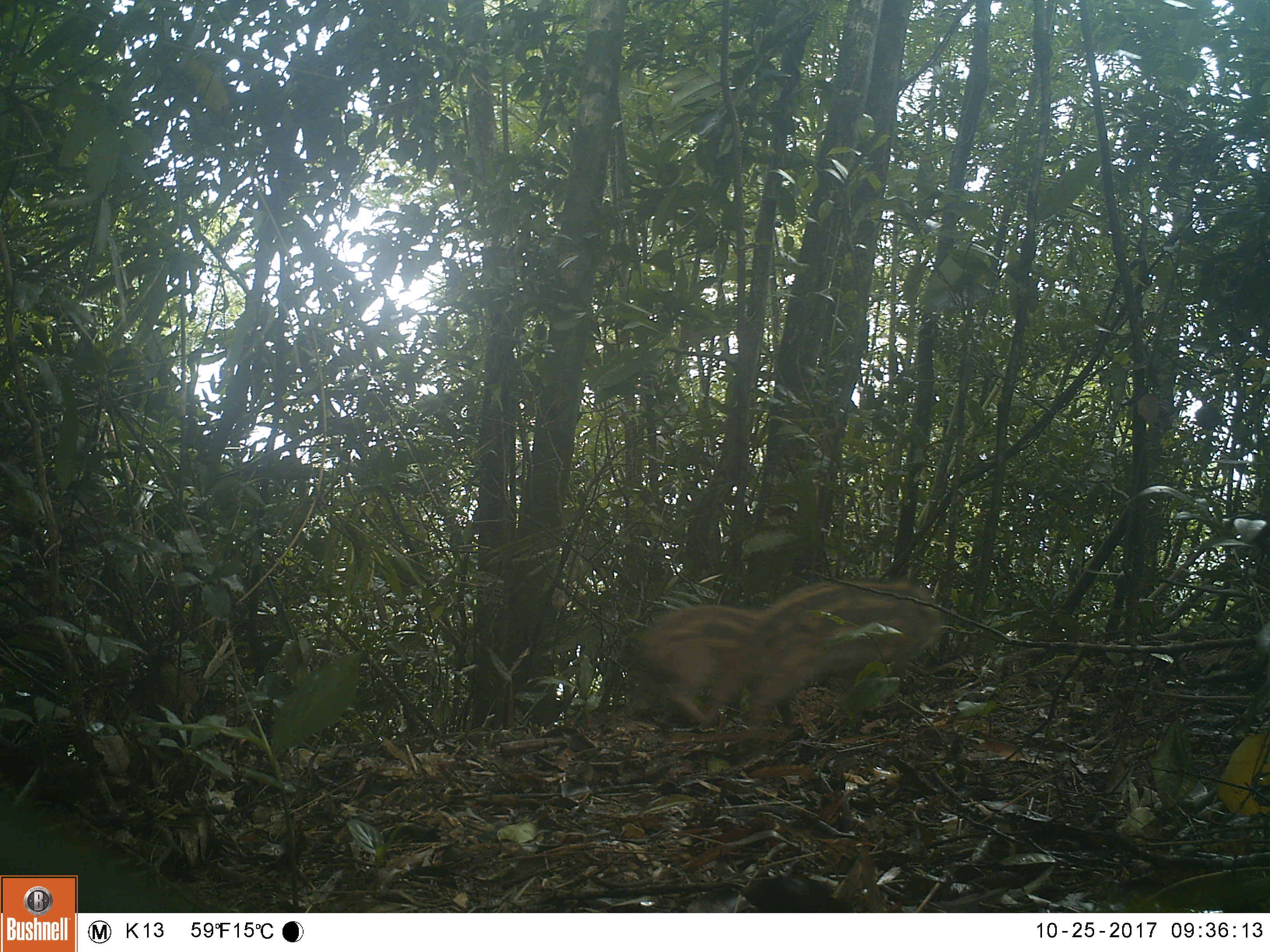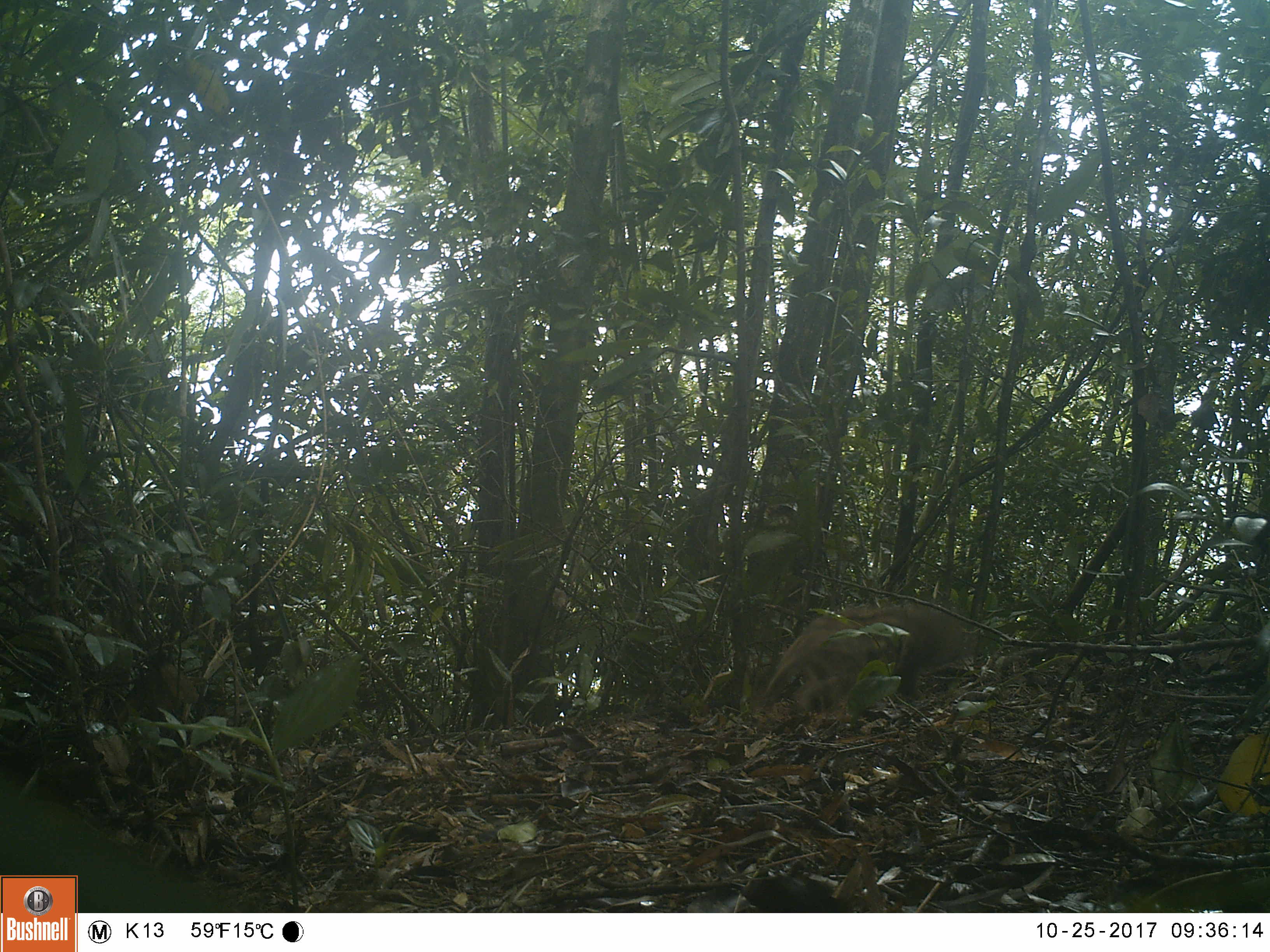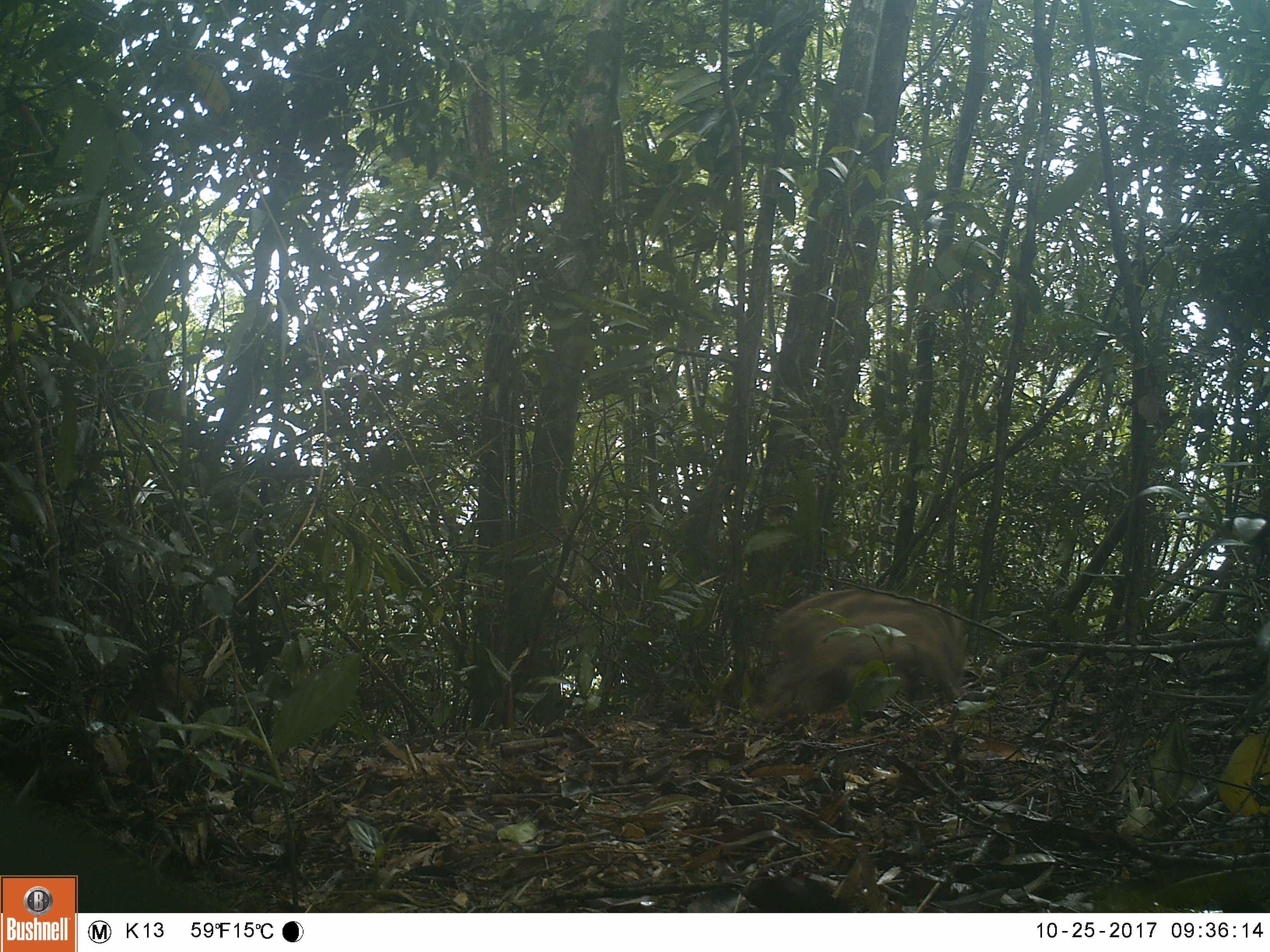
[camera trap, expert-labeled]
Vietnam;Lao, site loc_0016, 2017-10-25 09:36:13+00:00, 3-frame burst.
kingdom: Animalia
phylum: Chordata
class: Mammalia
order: Artiodactyla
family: Suidae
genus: Sus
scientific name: Sus scrofa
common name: eurasian wild pig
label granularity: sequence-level